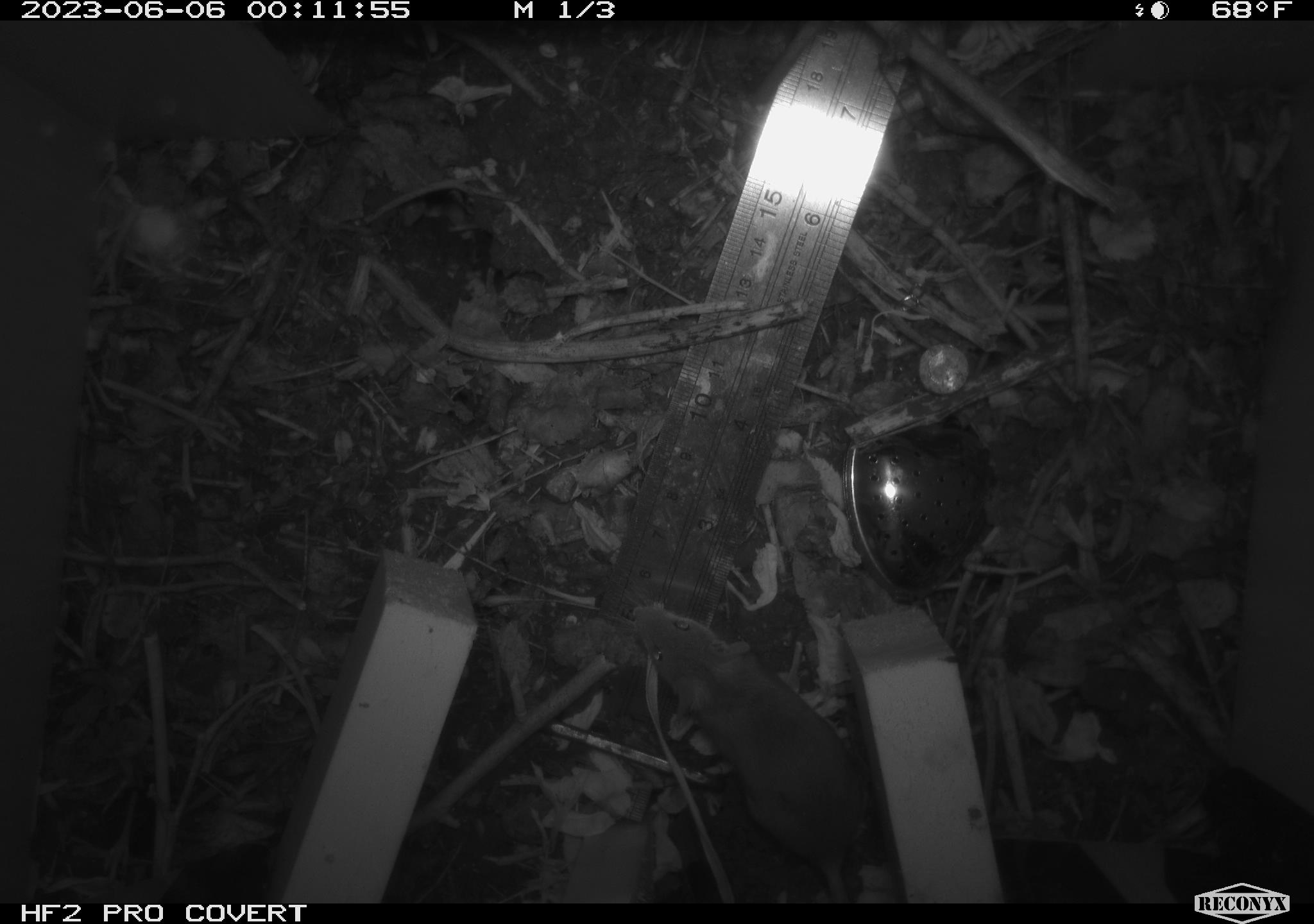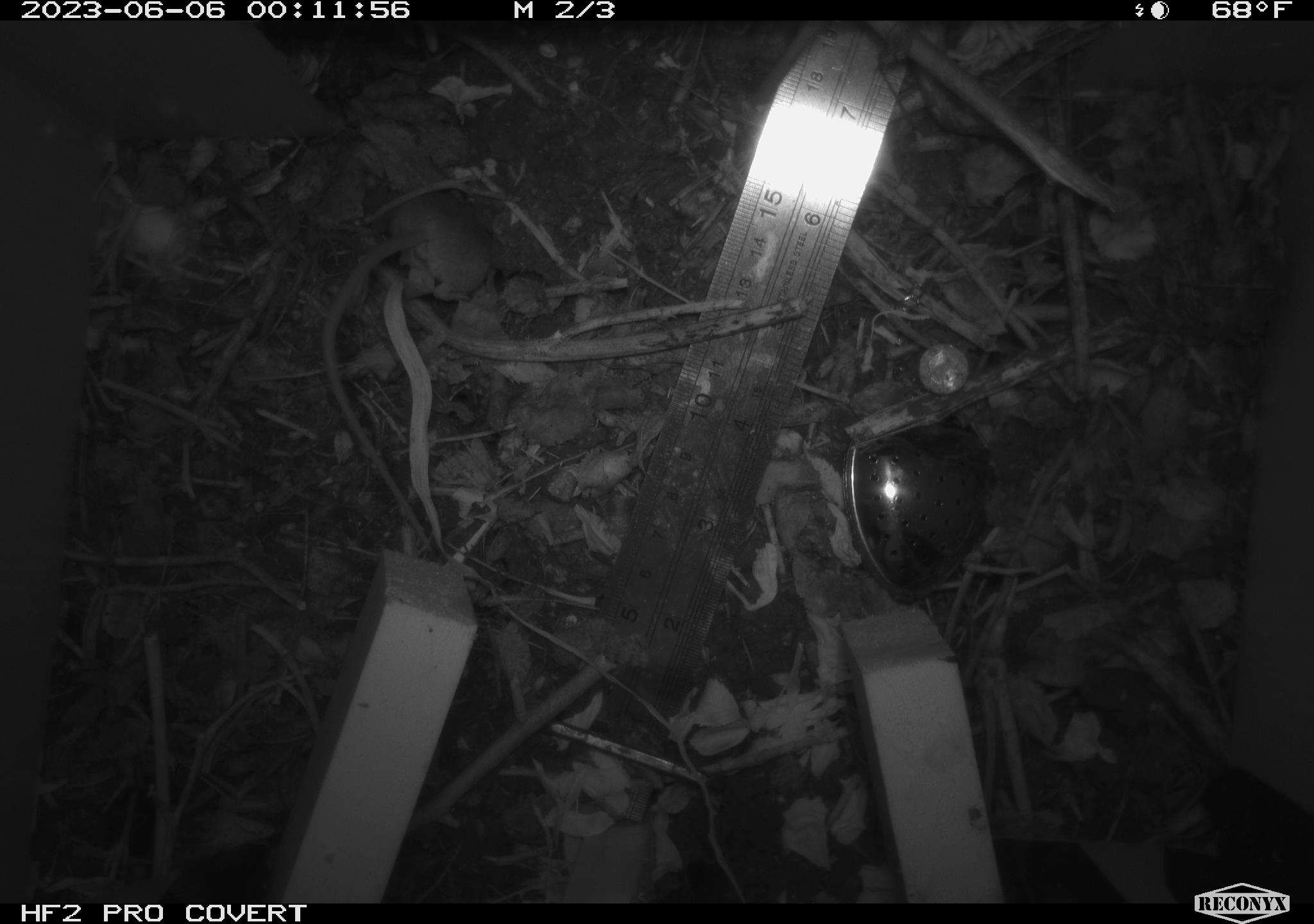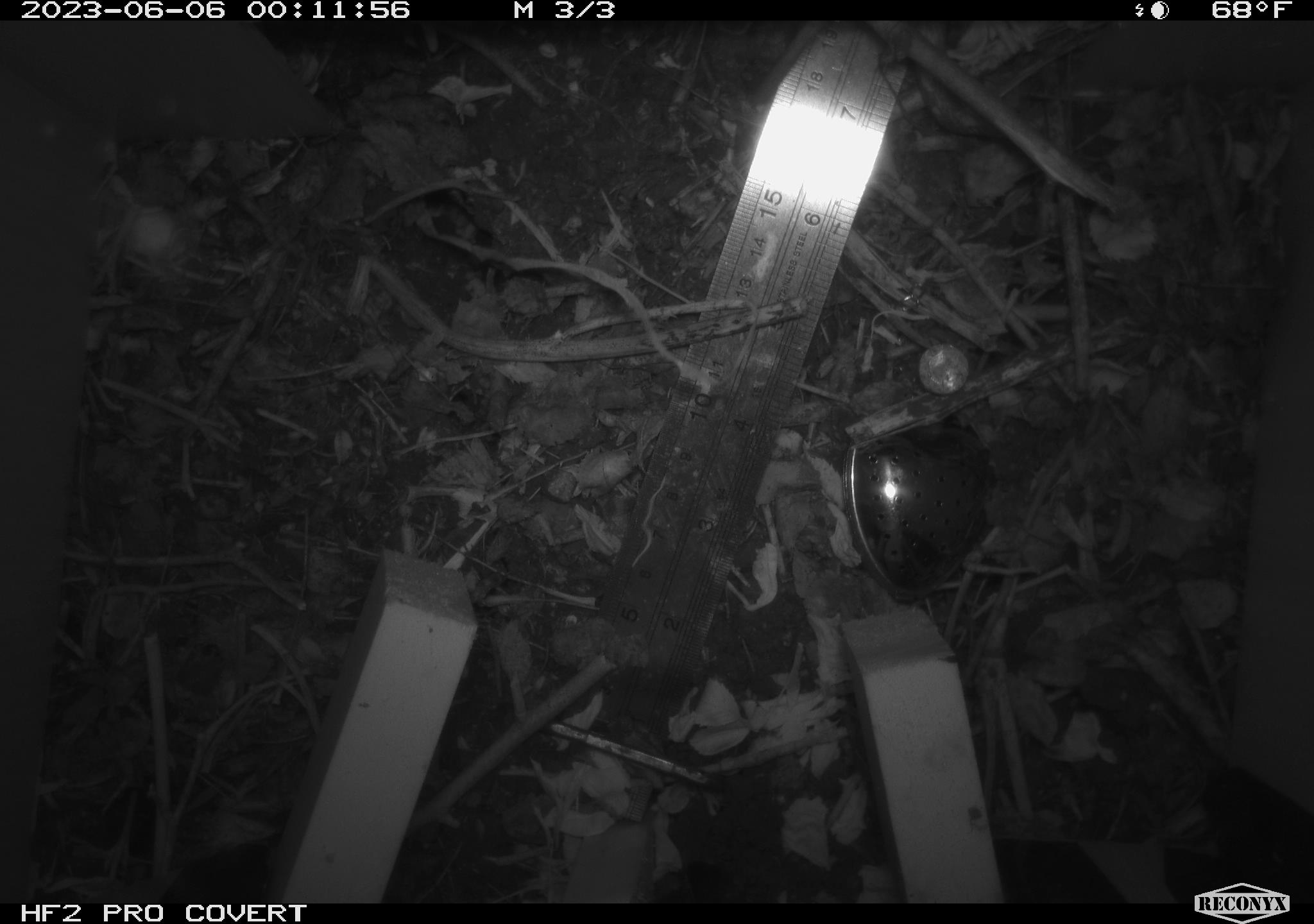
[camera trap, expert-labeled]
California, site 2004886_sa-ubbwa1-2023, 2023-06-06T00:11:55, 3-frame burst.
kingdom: Animalia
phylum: Chordata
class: Mammalia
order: Rodentia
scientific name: Rodentia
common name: rodent